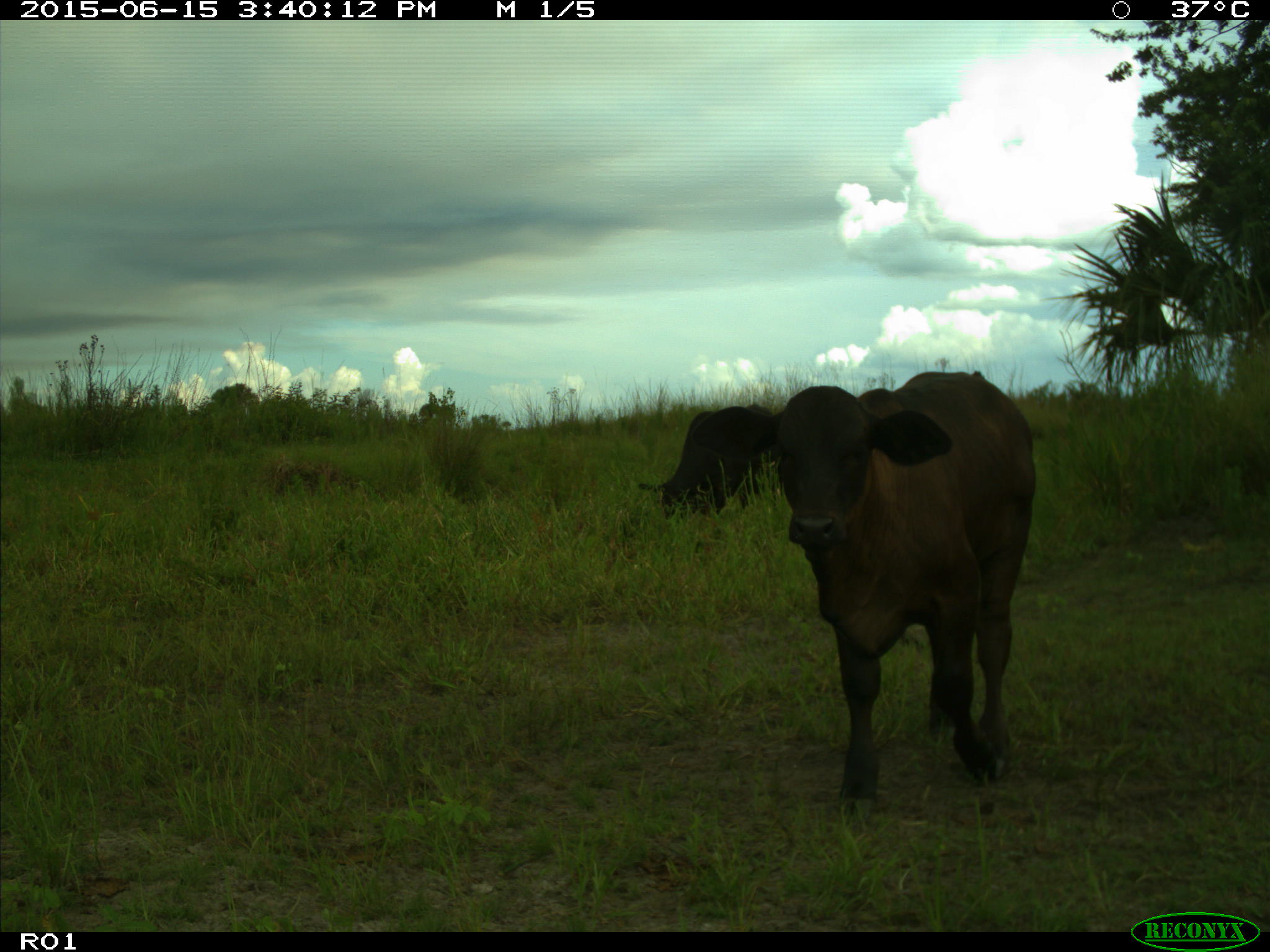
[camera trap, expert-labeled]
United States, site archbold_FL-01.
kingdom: Animalia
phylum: Chordata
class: Mammalia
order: Artiodactyla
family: Bovidae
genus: Bos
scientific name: Bos taurus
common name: domestic cow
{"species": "Bos taurus (domestic cow)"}